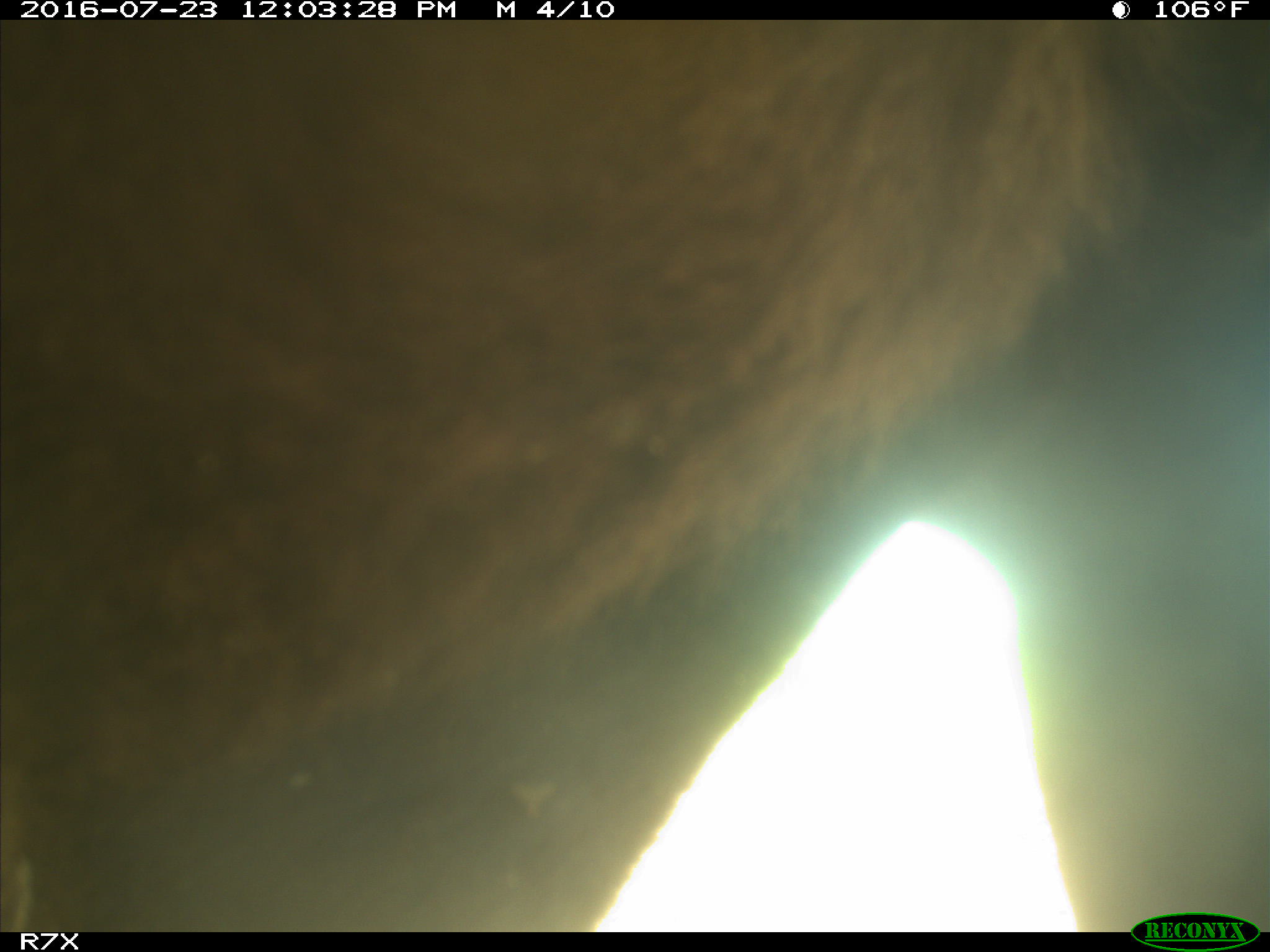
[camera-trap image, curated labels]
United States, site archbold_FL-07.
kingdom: Animalia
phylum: Chordata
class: Mammalia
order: Artiodactyla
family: Bovidae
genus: Bos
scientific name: Bos taurus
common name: domestic cow